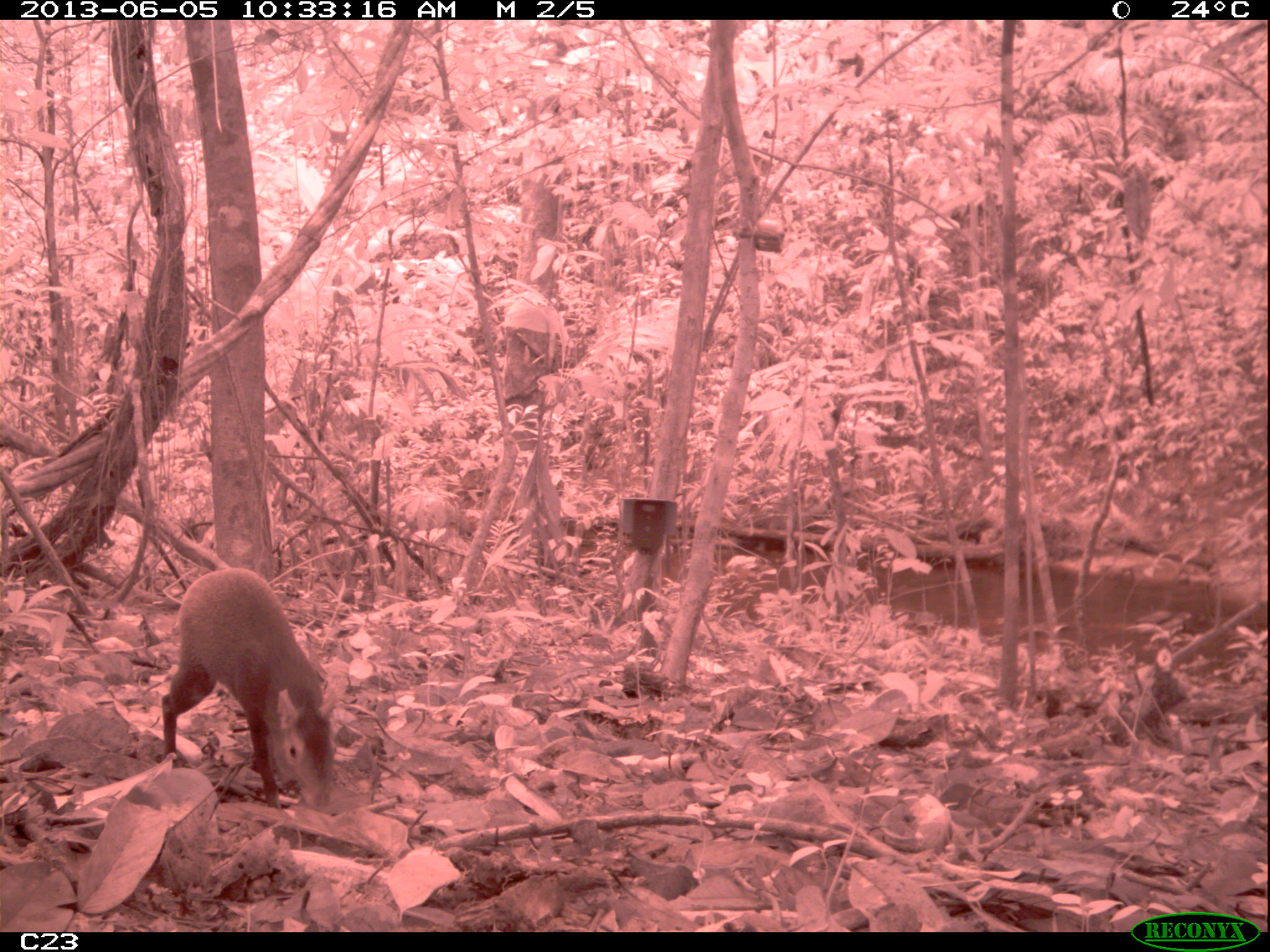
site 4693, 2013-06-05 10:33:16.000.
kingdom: Animalia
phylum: Chordata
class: Mammalia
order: Rodentia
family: Dasyproctidae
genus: Dasyprocta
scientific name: Dasyprocta leporina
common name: red-rumped agouti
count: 1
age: adult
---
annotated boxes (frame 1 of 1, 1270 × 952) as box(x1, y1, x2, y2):
dasyprocta leporina: box(161, 566, 340, 810)